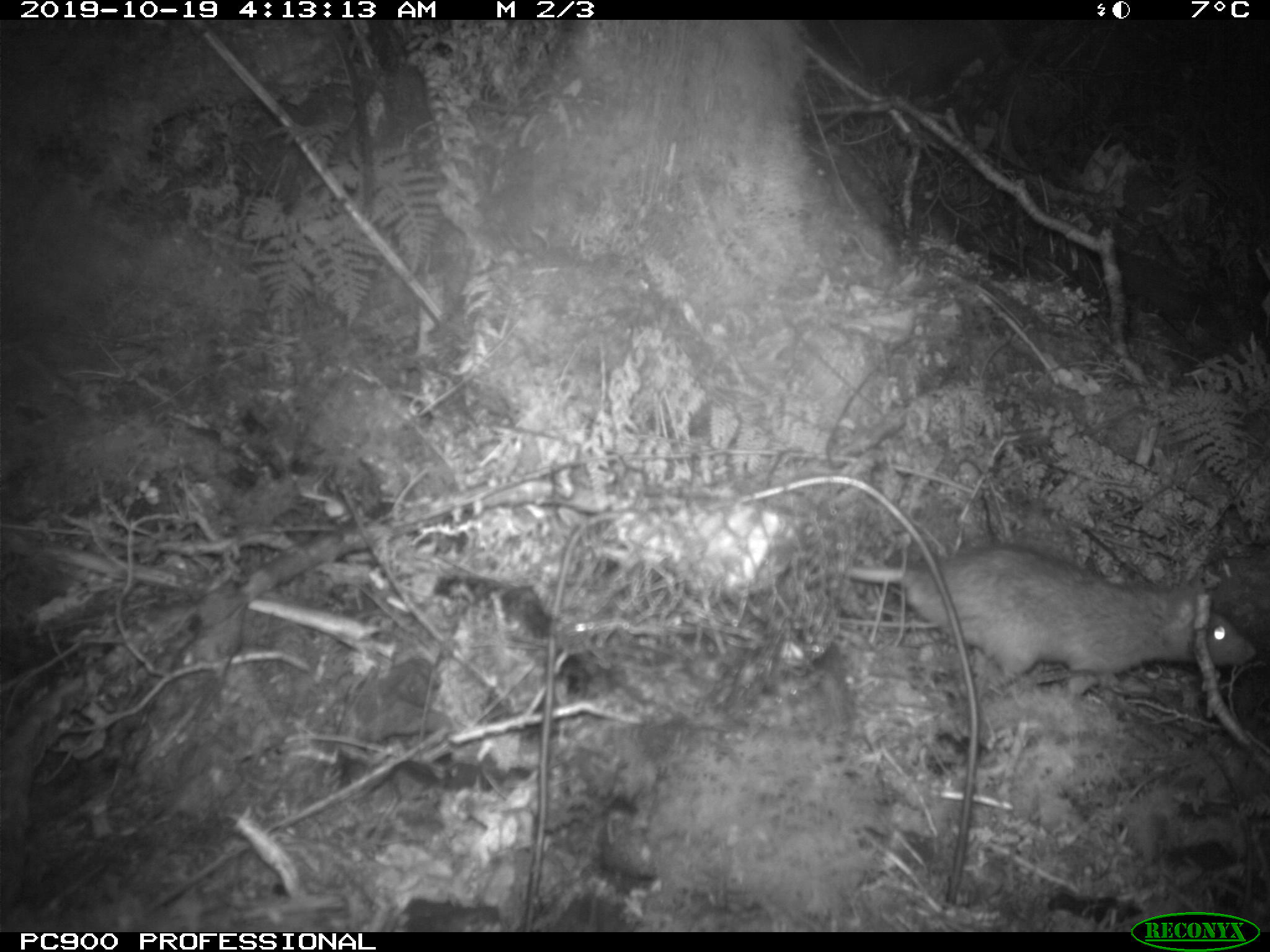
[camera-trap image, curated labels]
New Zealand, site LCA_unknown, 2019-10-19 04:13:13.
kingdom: Animalia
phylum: Chordata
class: Mammalia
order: Rodentia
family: Muridae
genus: Rattus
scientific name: Rattus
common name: rat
Rat (Rattus).